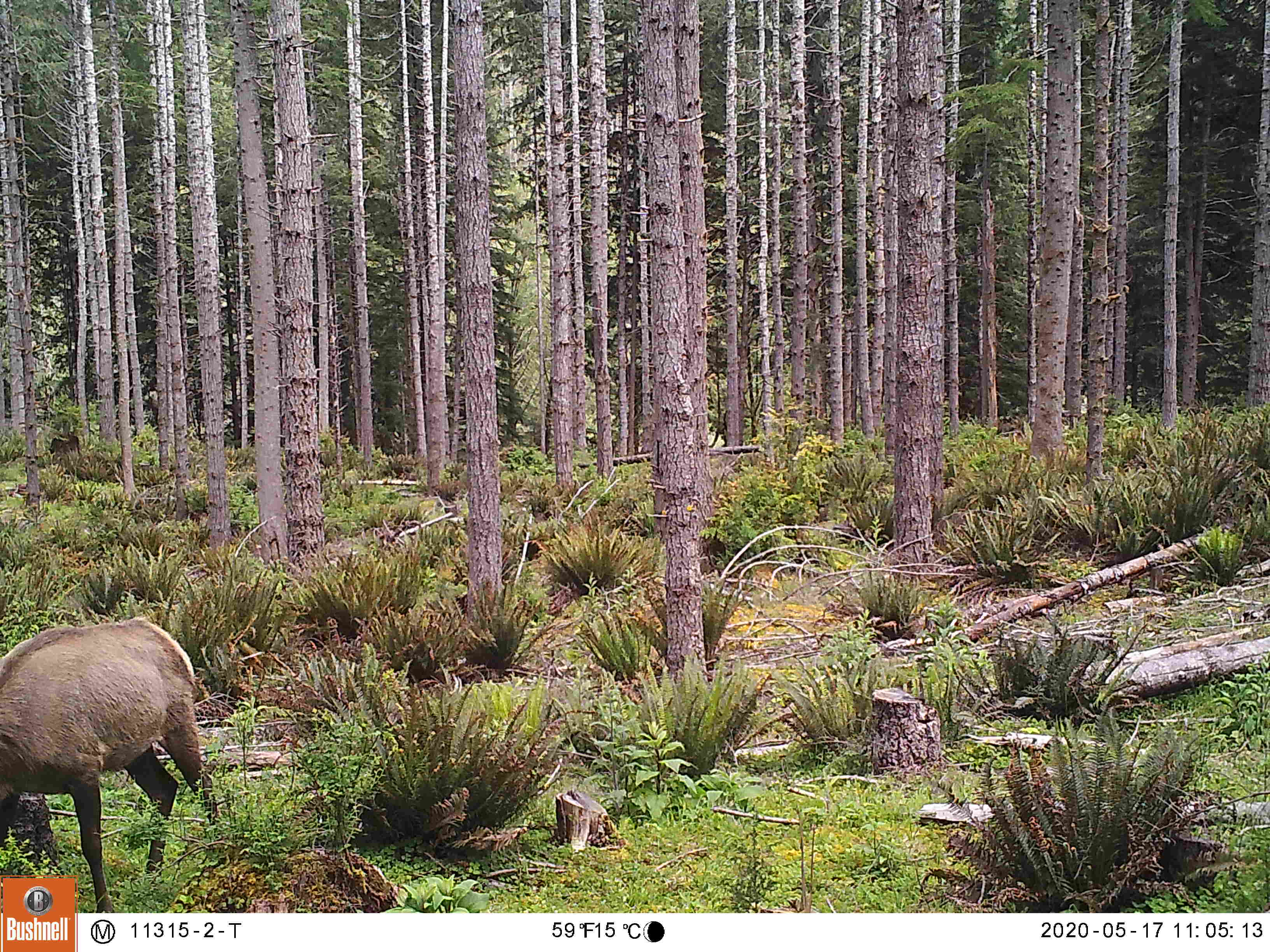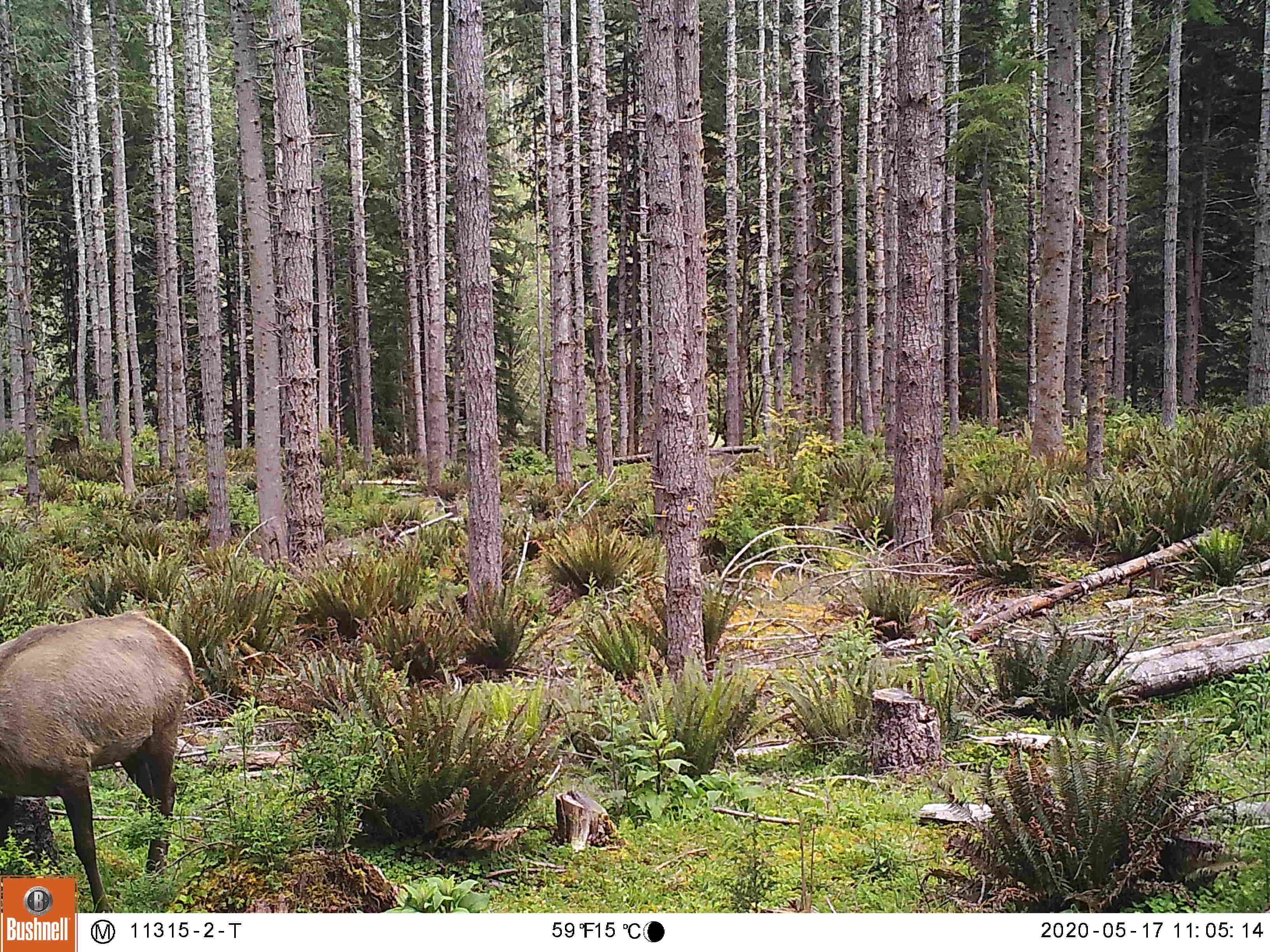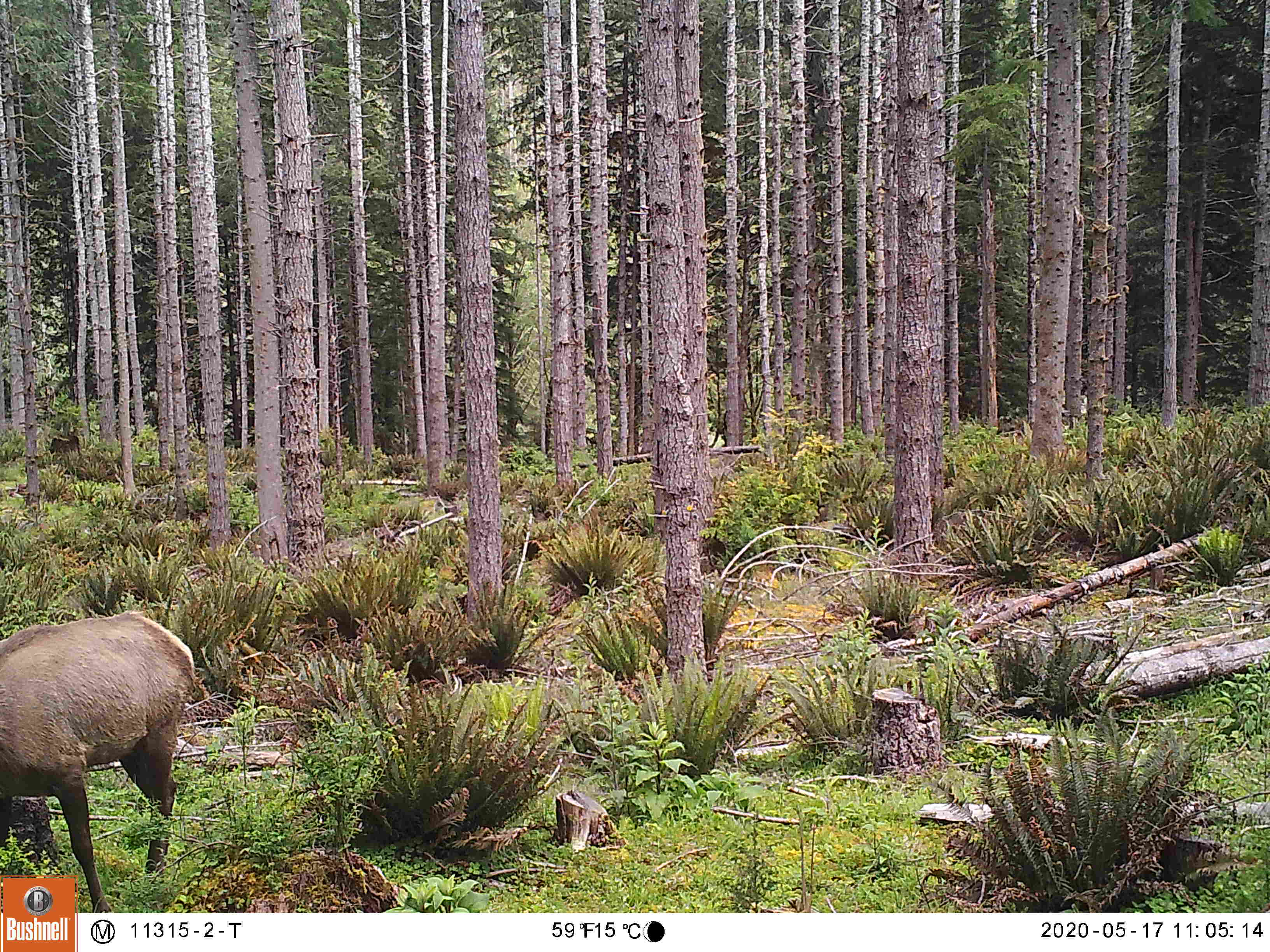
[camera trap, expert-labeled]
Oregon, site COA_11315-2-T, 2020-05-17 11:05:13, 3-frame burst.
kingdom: Animalia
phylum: Chordata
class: Mammalia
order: Artiodactyla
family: Cervidae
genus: Cervus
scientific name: Cervus canadensis roosevelti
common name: roosevelt elk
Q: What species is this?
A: Roosevelt elk (Cervus canadensis roosevelti).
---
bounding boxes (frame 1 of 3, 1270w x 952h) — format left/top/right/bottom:
roosevelt elk: 0/602/210/873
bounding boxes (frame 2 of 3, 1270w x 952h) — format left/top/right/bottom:
roosevelt elk: 0/602/201/871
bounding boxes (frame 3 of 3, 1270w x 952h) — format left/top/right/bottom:
roosevelt elk: 3/598/199/869